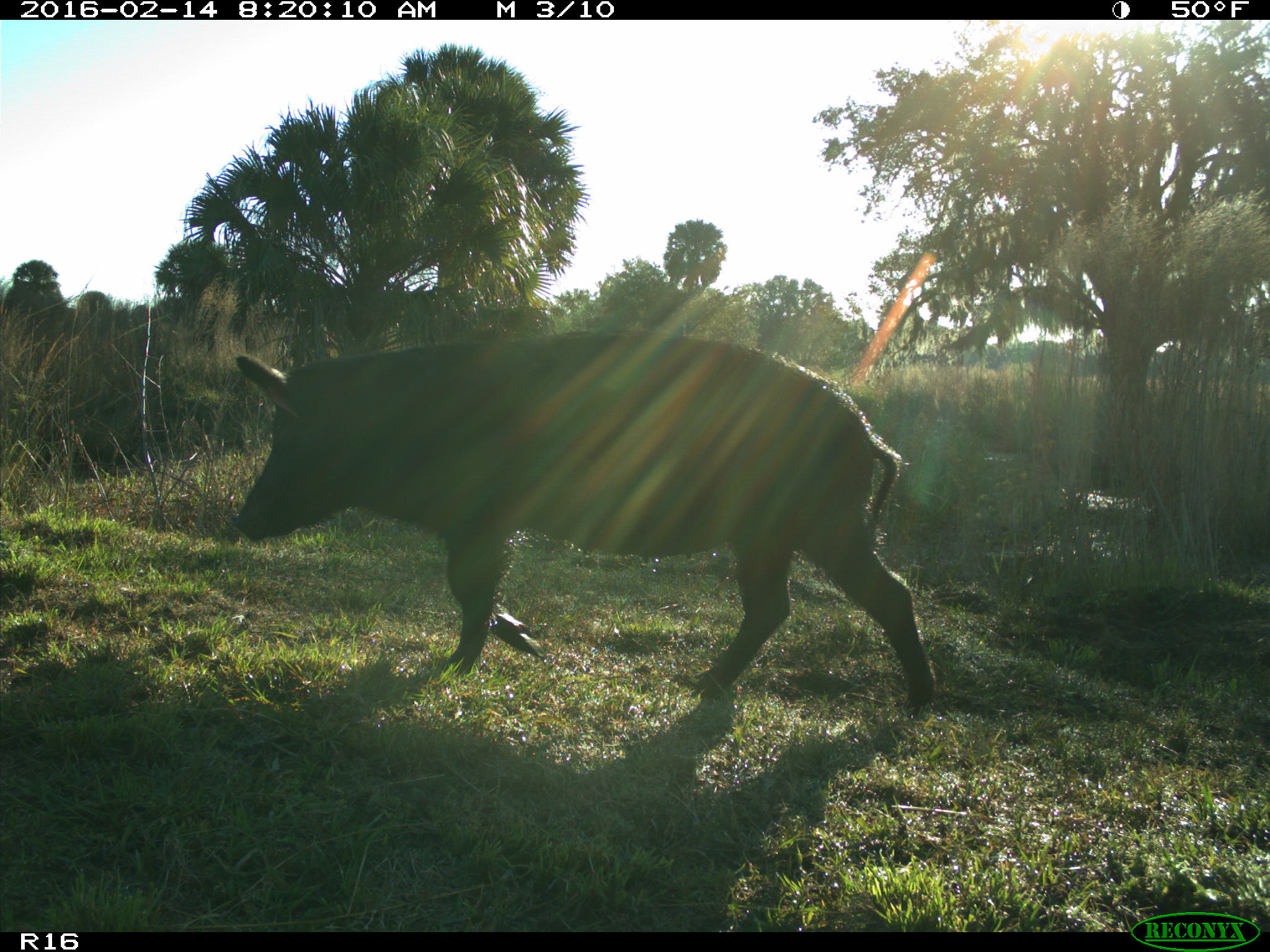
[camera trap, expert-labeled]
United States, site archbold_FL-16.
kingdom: Animalia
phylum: Chordata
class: Mammalia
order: Artiodactyla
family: Suidae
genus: Sus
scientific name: Sus scrofa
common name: wild boar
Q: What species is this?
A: Sus scrofa (wild boar).